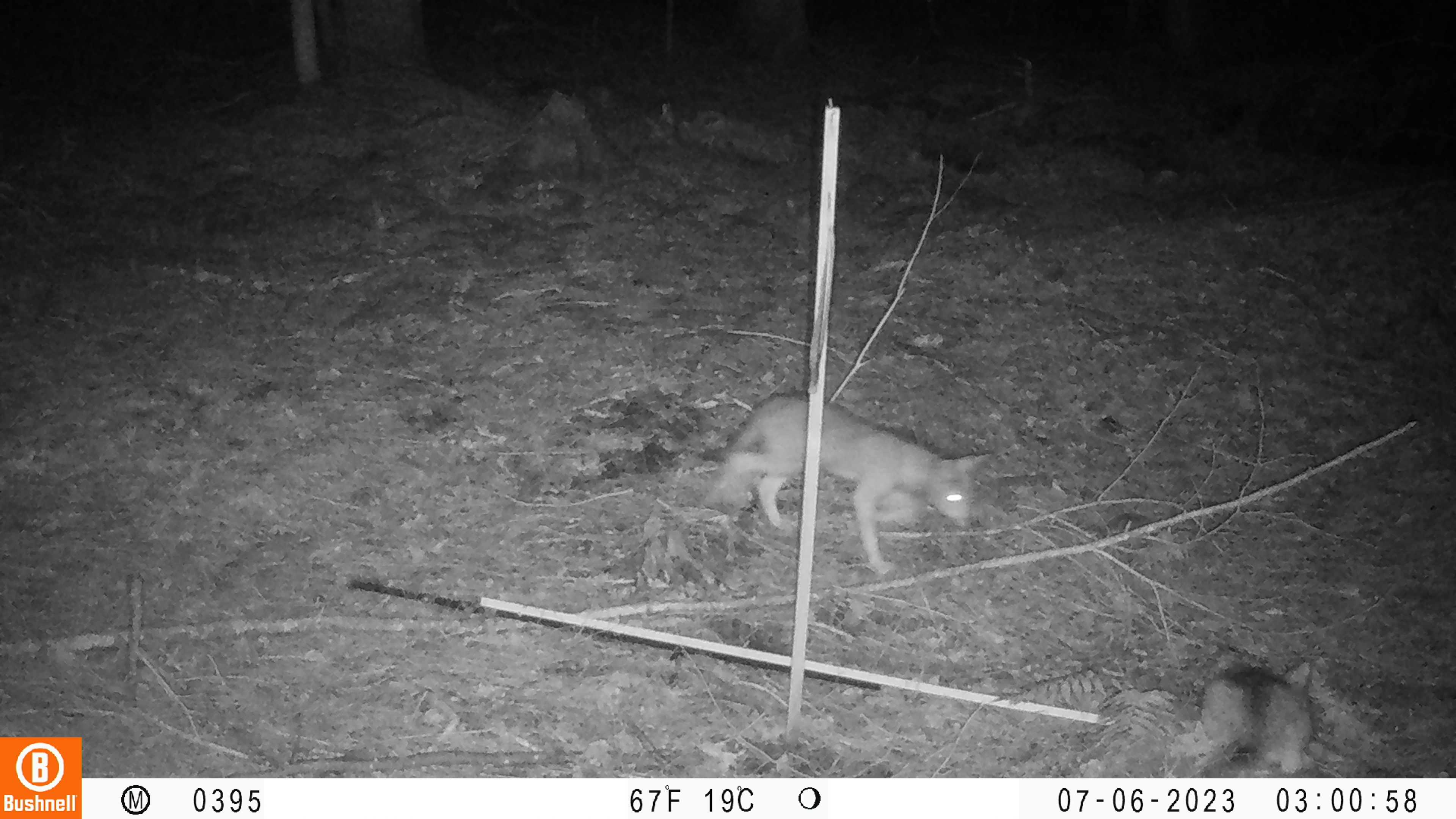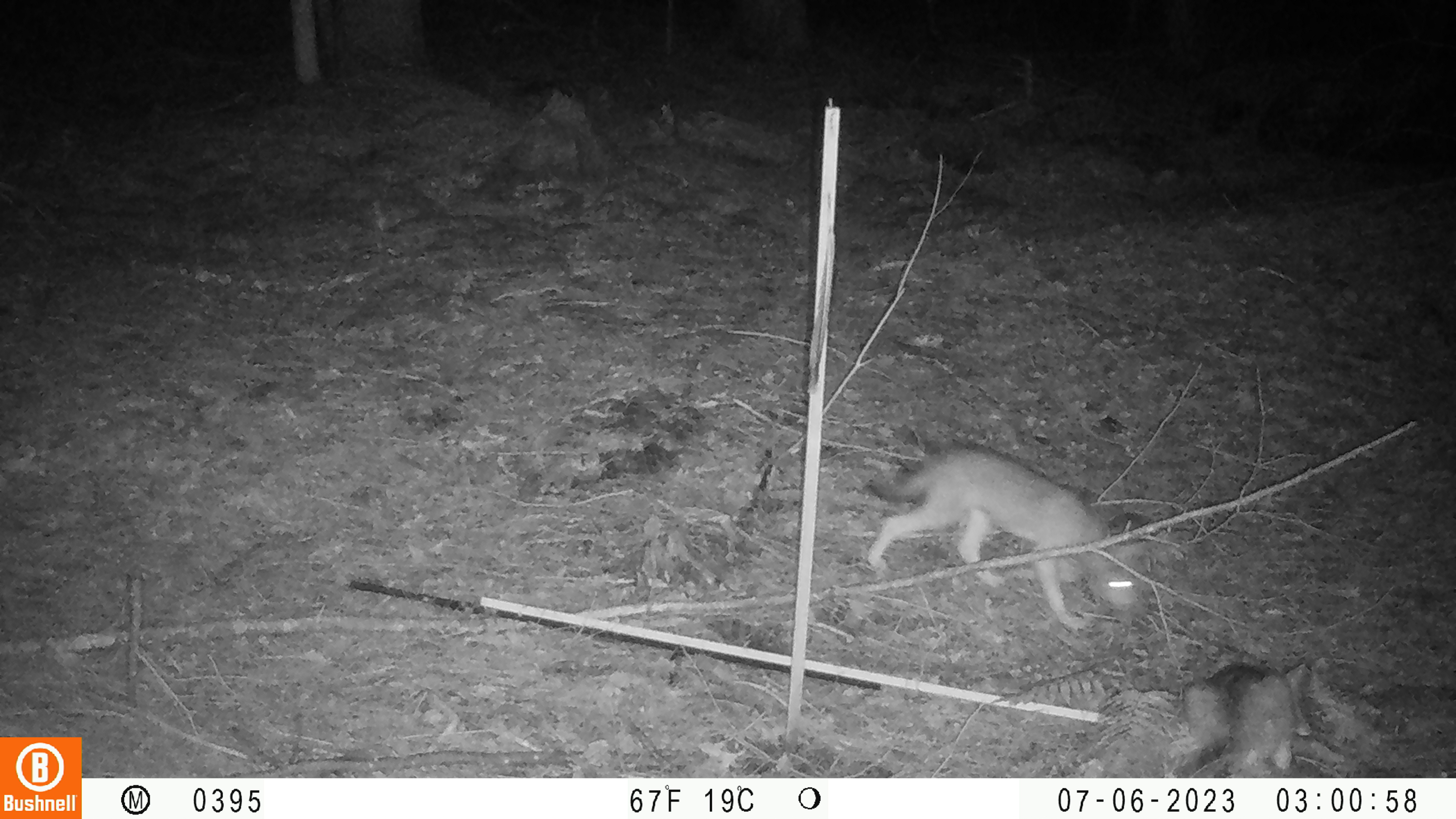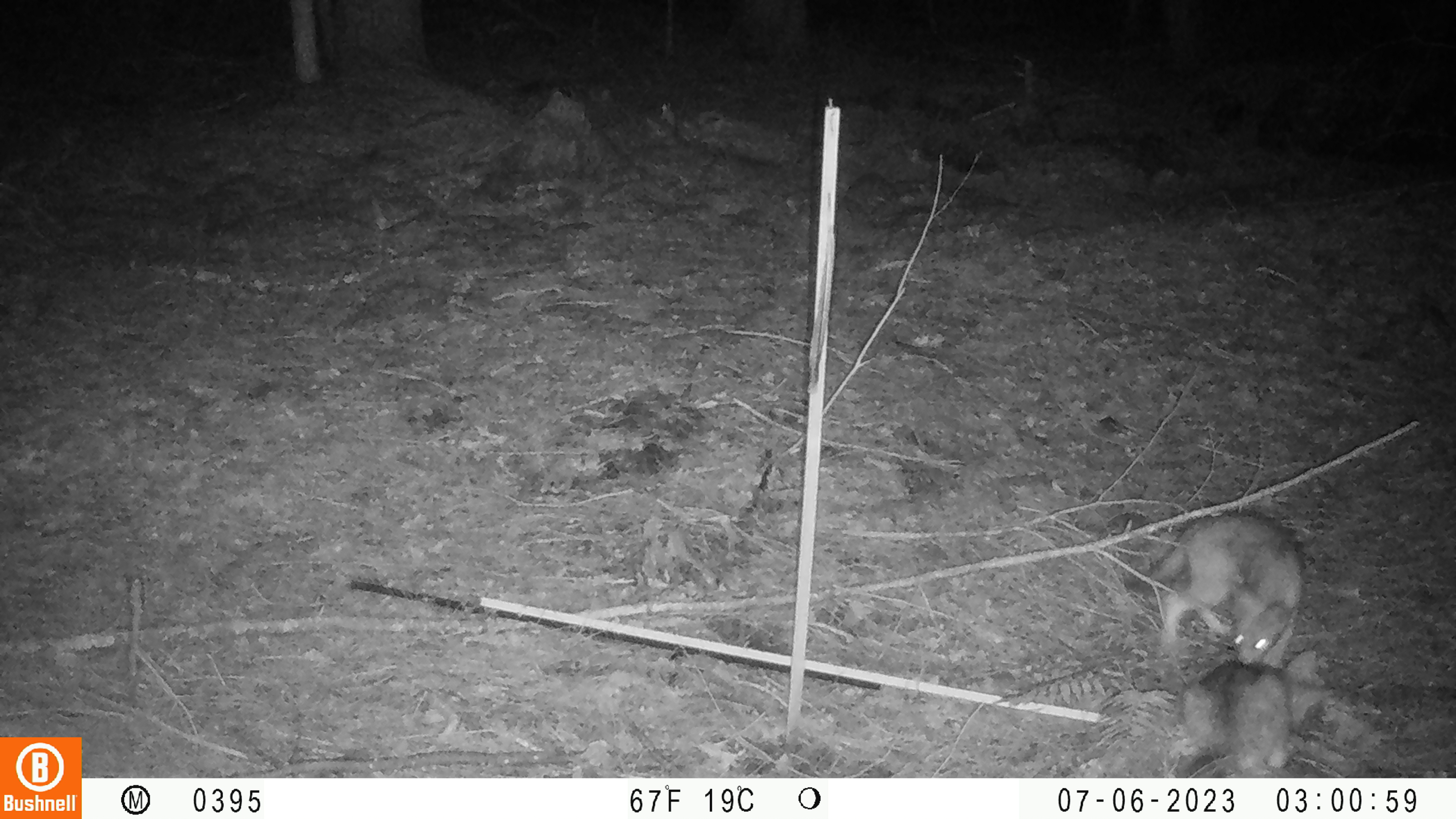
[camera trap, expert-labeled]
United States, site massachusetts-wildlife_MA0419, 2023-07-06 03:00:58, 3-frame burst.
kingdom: Animalia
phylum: Chordata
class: Mammalia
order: Carnivora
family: Canidae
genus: Urocyon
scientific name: Urocyon cinereoargenteus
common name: gray fox